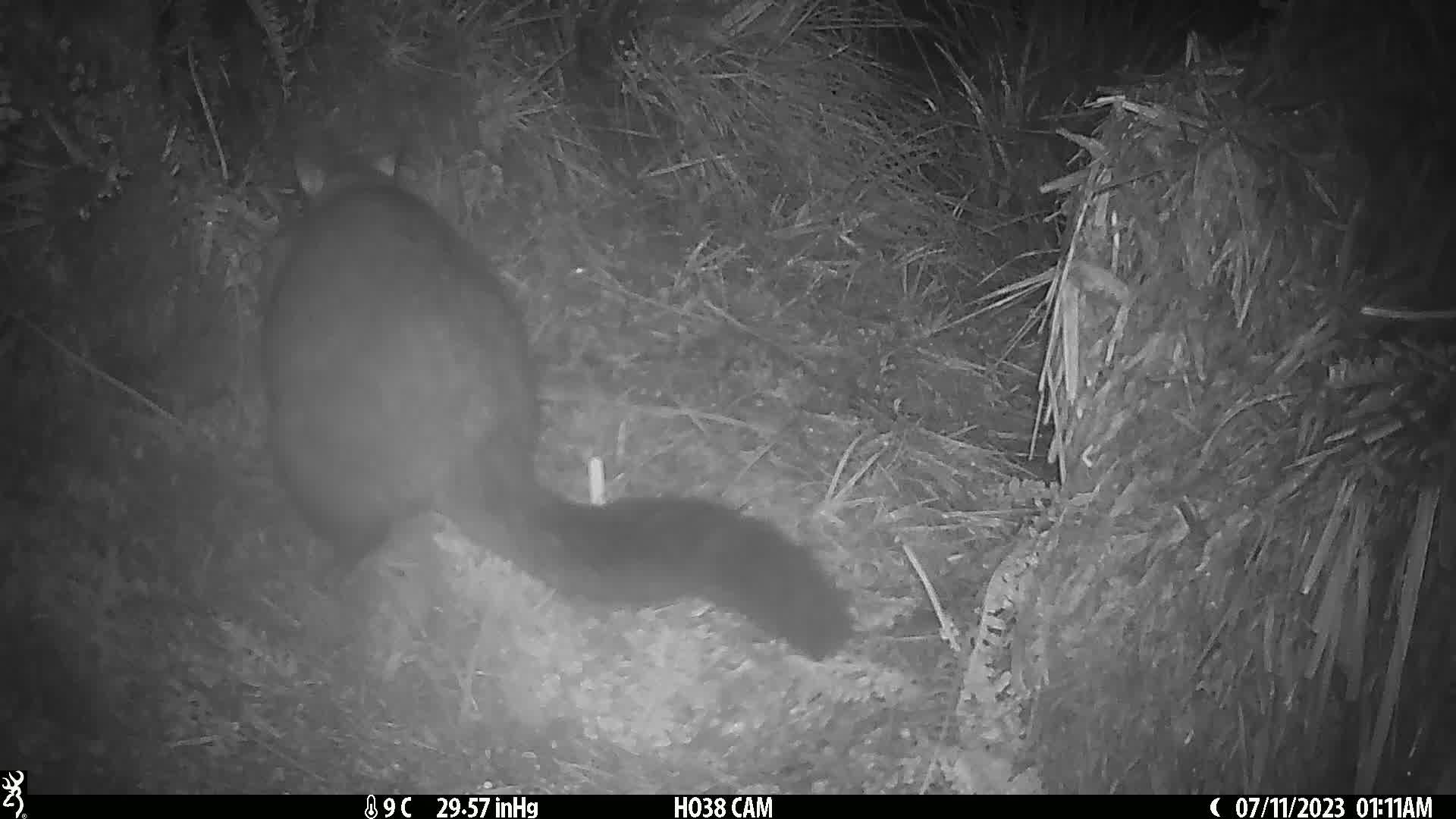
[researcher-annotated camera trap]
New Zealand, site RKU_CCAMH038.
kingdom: Animalia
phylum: Chordata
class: Mammalia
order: Diprotodontia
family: Phalangeridae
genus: Trichosurus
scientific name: Trichosurus vulpecula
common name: common brushtail possum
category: possum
Possum (common brushtail possum) (Trichosurus vulpecula).